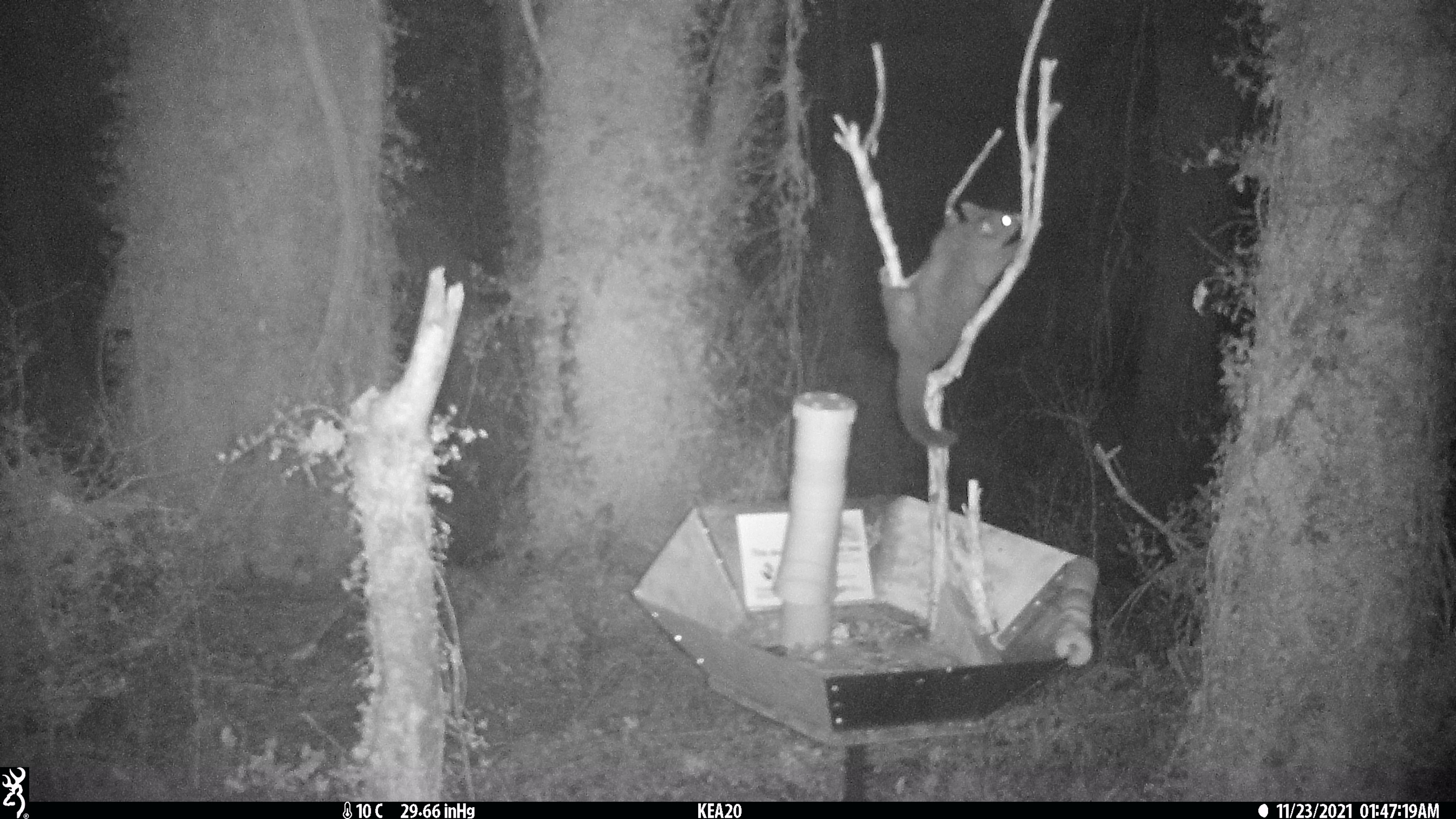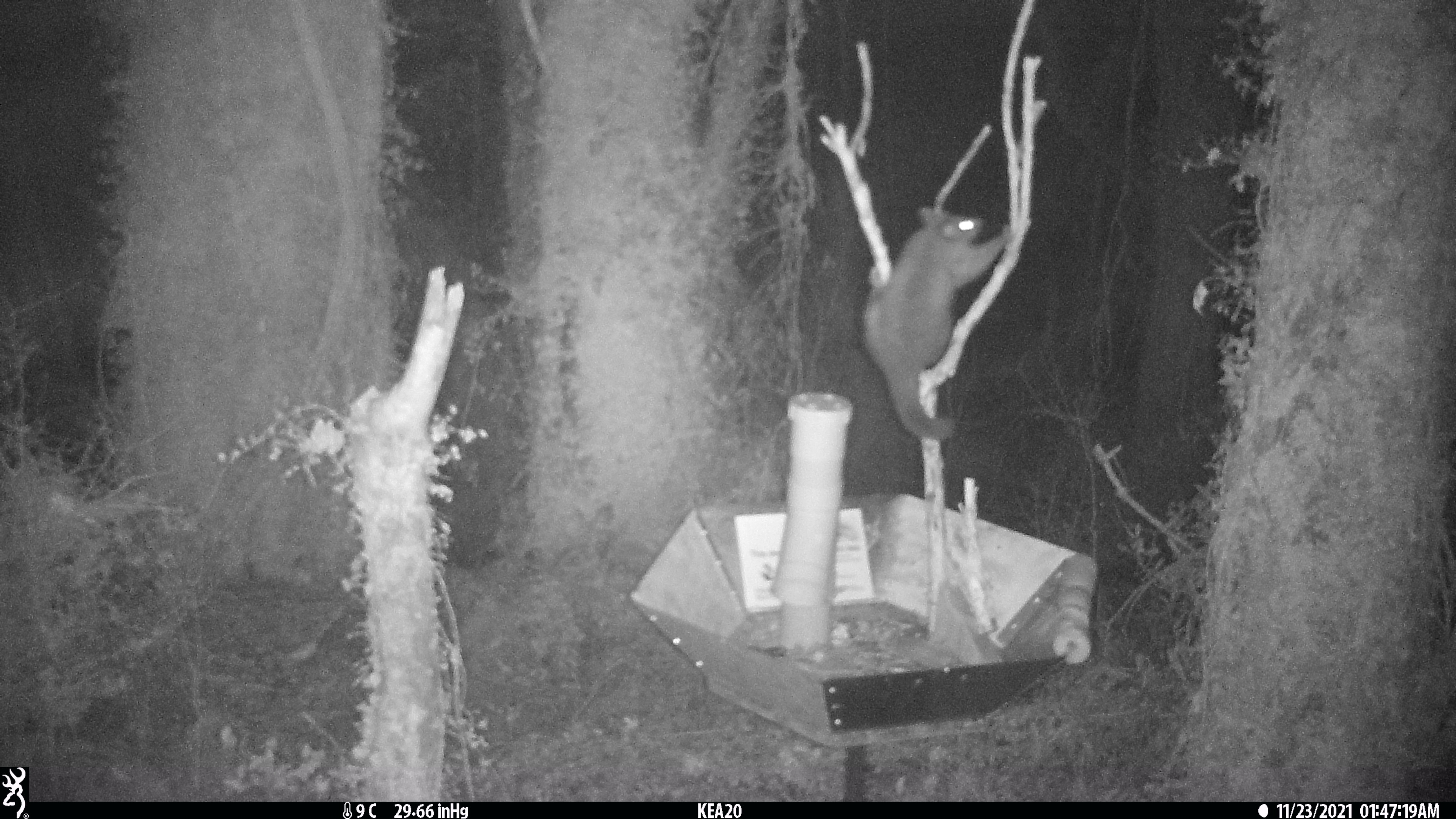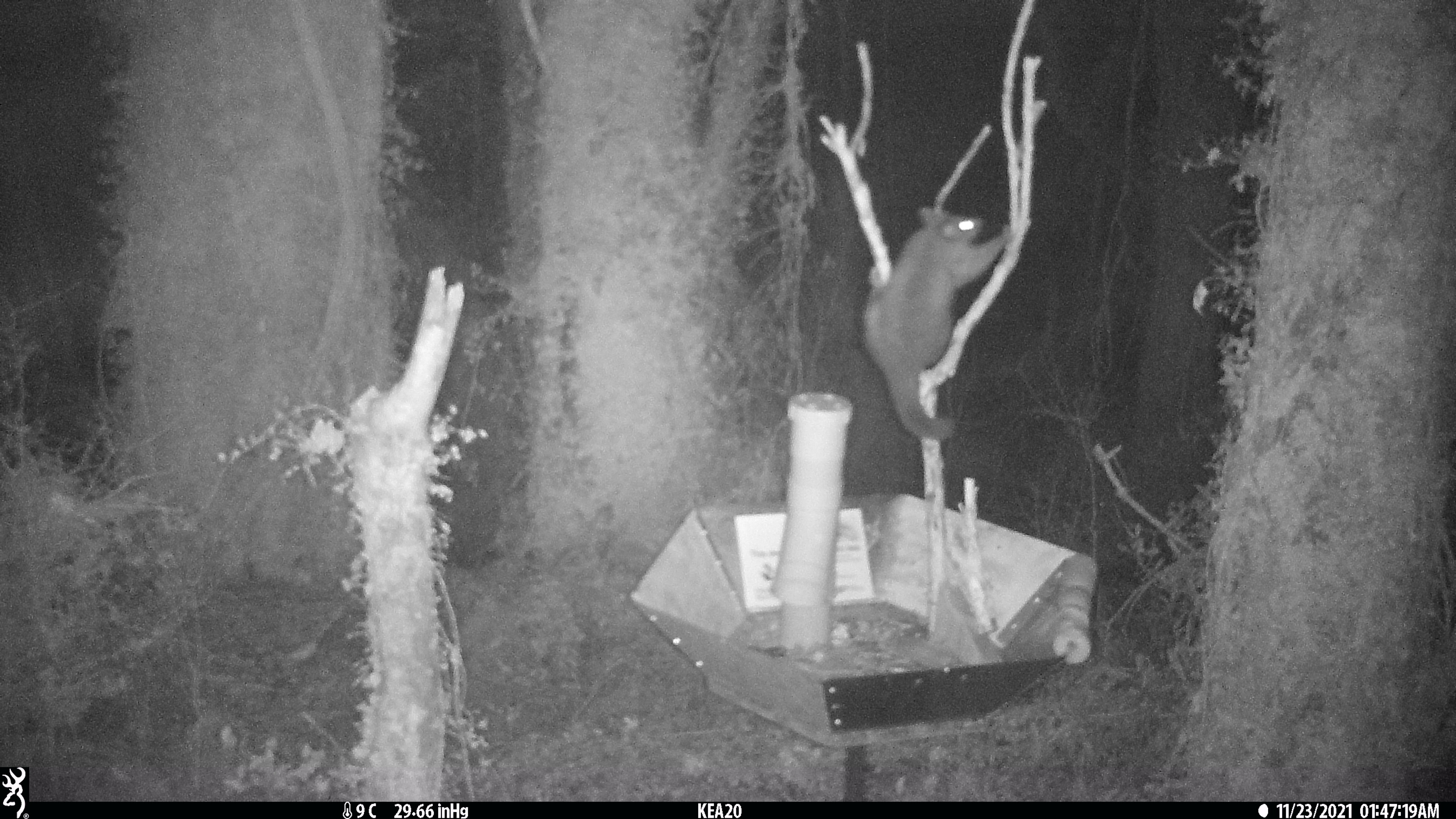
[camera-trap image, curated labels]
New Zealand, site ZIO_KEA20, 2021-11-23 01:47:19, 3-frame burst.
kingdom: Animalia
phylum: Chordata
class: Mammalia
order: Diprotodontia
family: Phalangeridae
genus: Trichosurus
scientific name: Trichosurus vulpecula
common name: common brushtail possum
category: possum